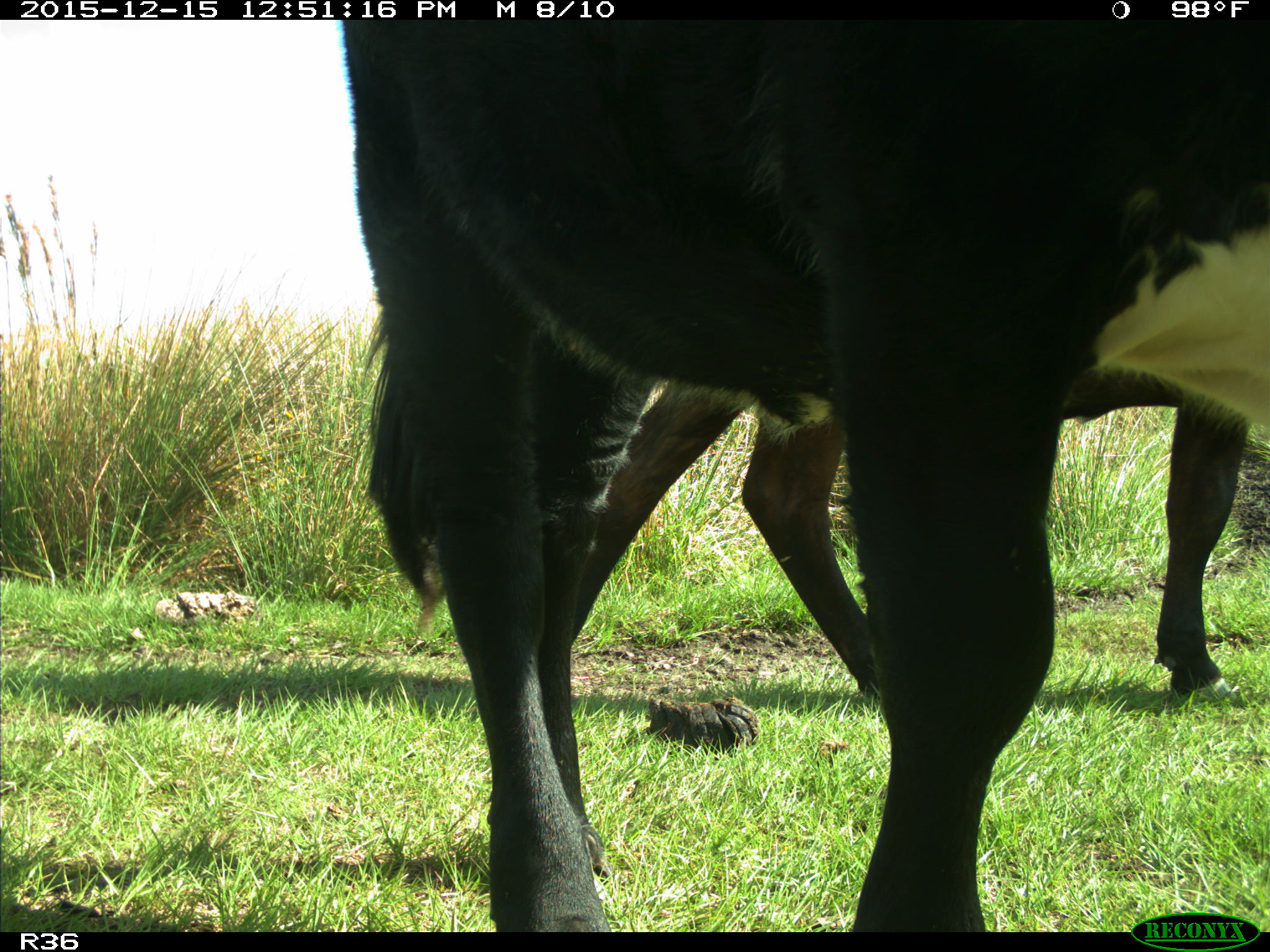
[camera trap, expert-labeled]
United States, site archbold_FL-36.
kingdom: Animalia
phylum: Chordata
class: Mammalia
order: Artiodactyla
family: Bovidae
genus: Bos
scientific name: Bos taurus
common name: domestic cow